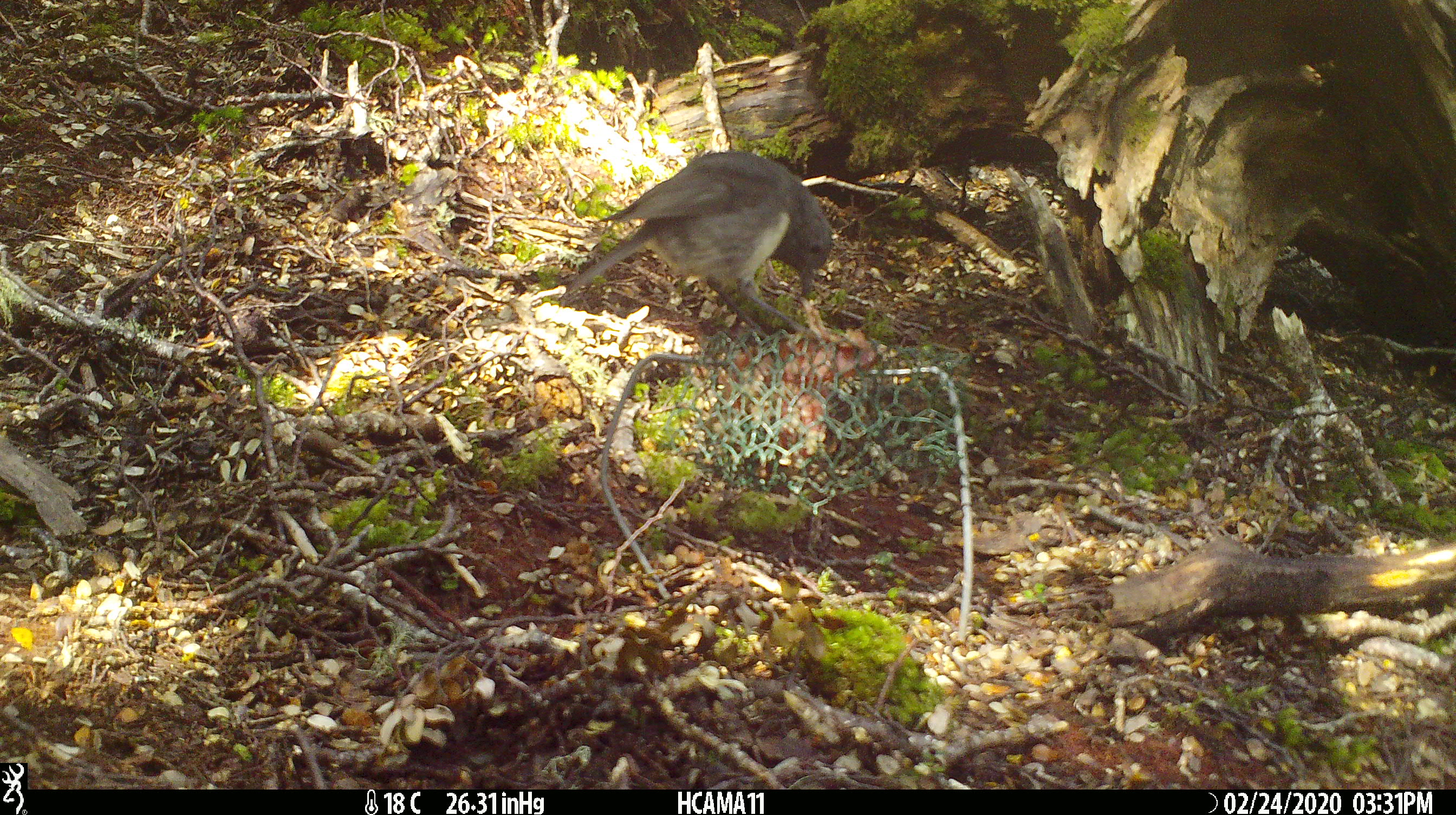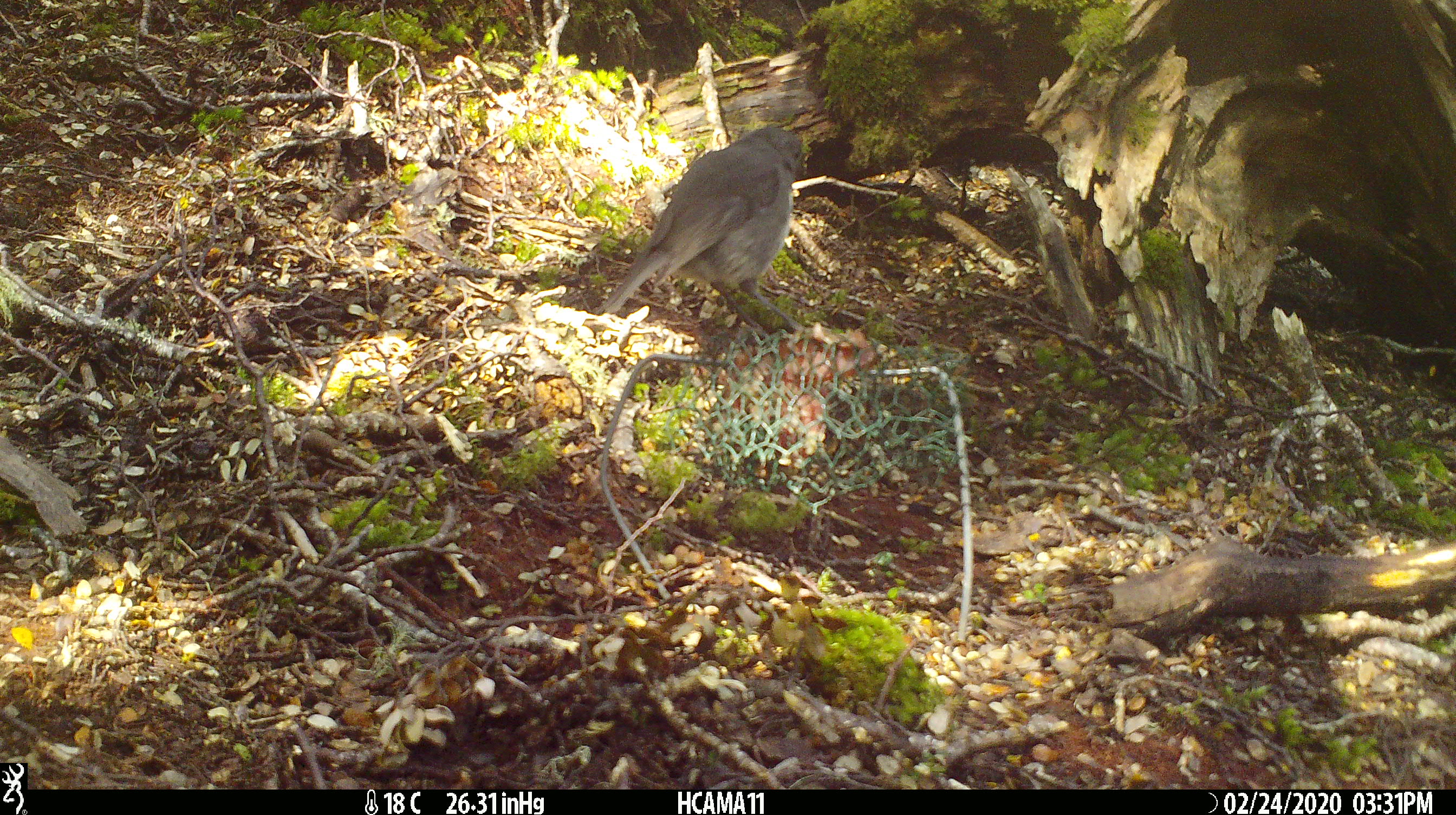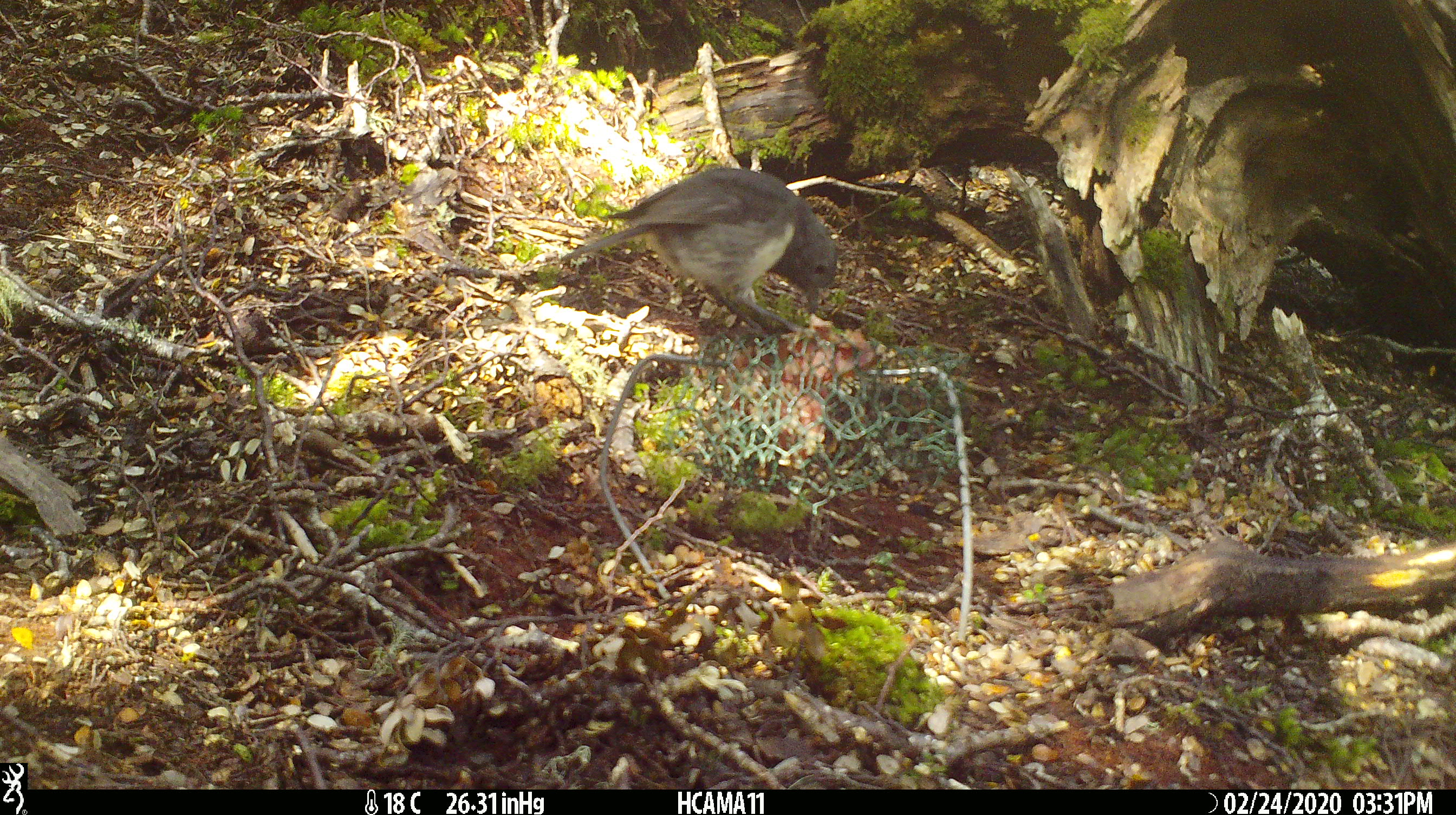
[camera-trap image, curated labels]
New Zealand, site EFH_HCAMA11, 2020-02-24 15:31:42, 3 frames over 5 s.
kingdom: Animalia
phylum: Chordata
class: Aves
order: Passeriformes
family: Petroicidae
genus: Petroica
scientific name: Petroica australis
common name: new zealand robin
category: robin